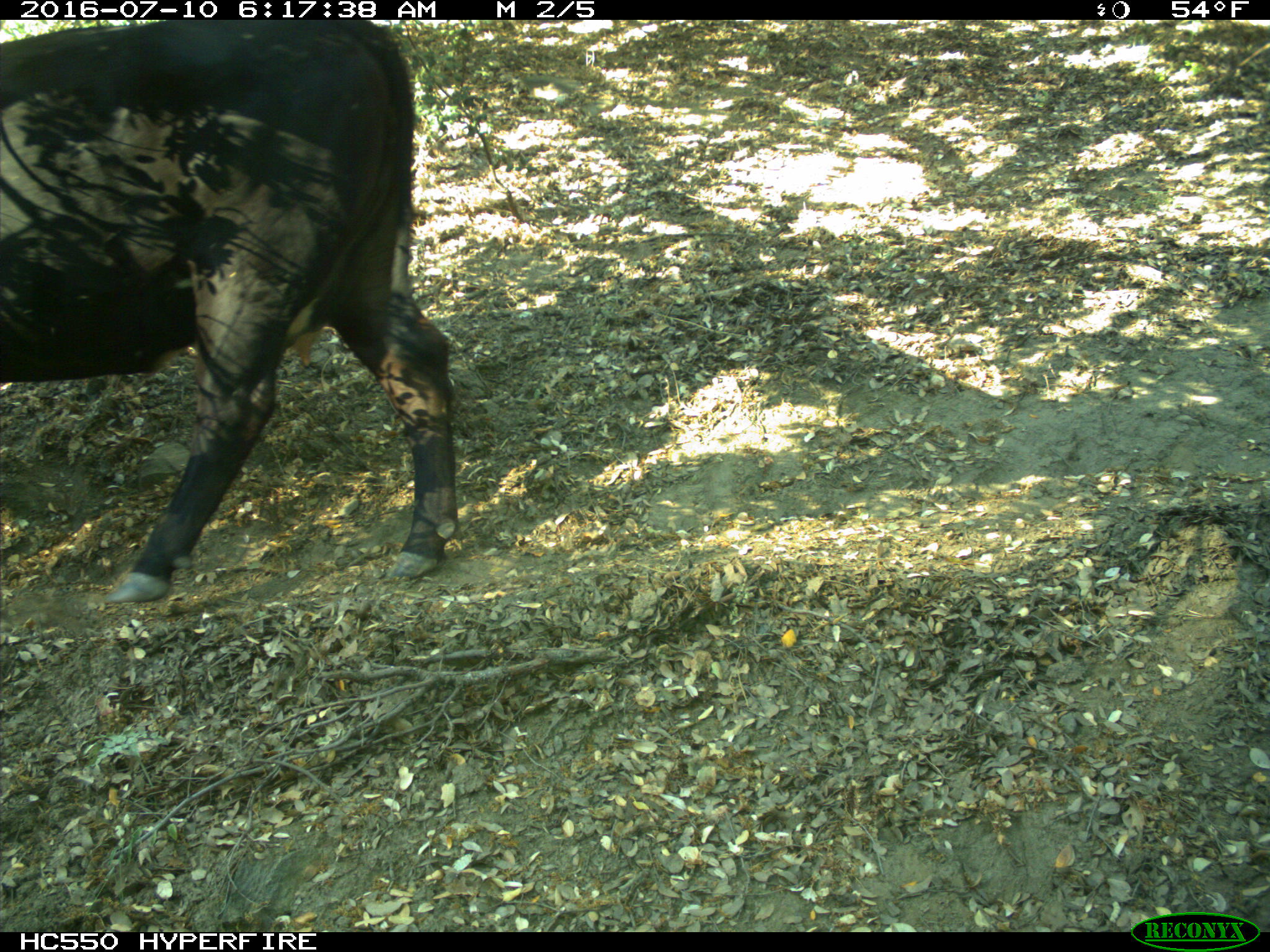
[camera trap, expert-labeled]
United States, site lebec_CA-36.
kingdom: Animalia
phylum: Chordata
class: Mammalia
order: Artiodactyla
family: Bovidae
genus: Bos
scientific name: Bos taurus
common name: domestic cow